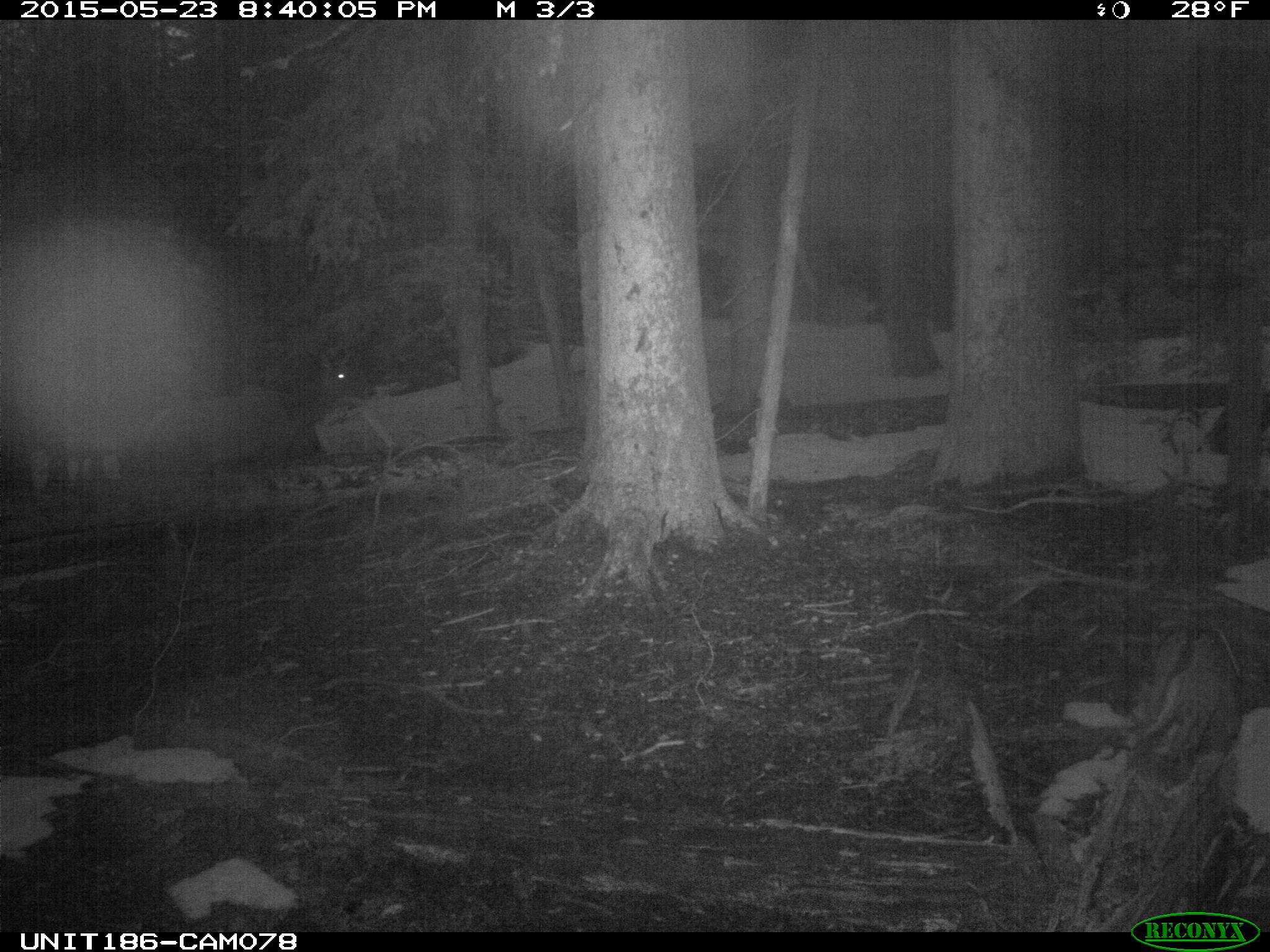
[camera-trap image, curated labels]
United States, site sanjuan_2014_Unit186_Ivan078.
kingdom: Animalia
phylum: Chordata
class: Mammalia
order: Artiodactyla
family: Cervidae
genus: Cervus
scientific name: Cervus elaphus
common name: red deer